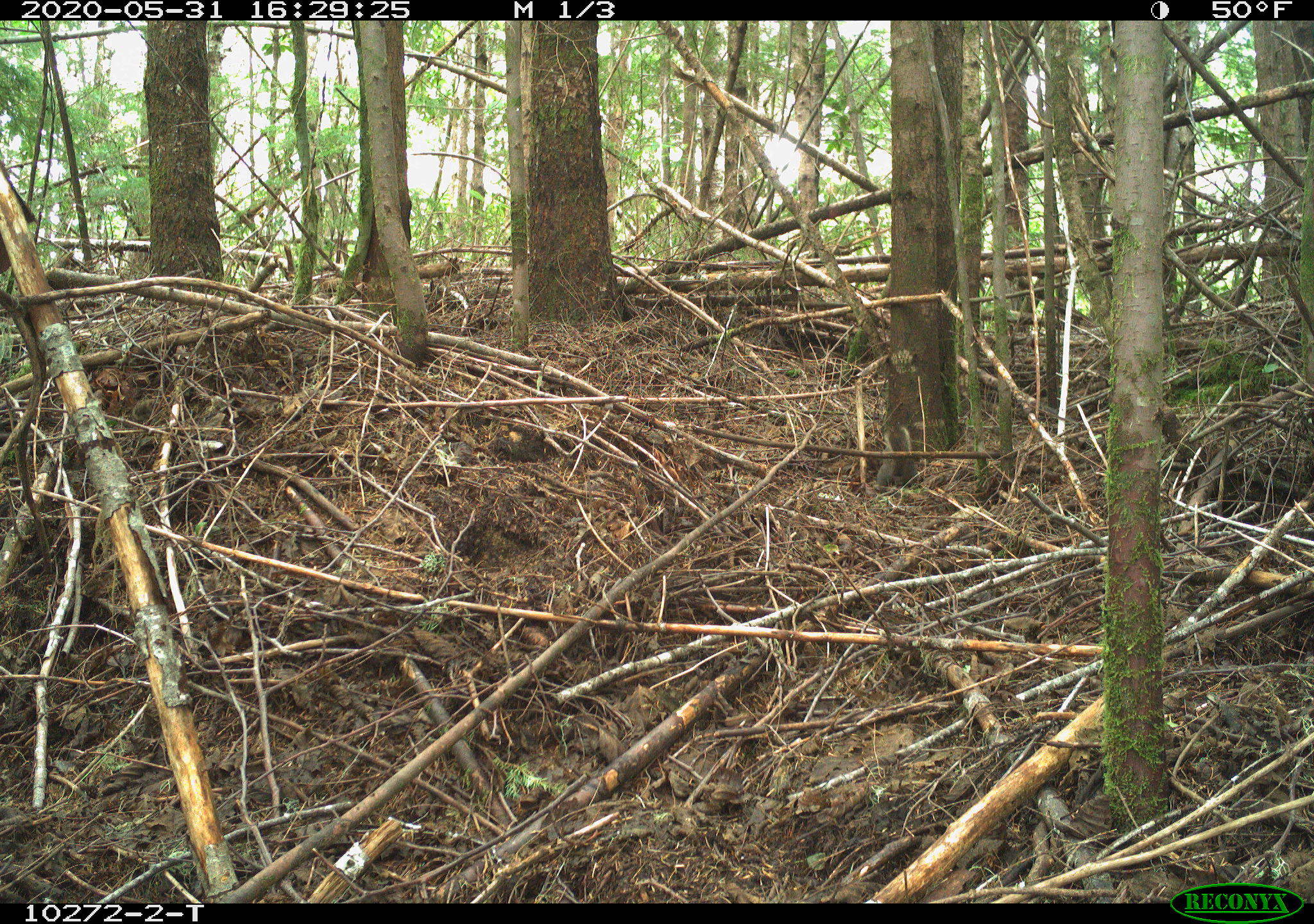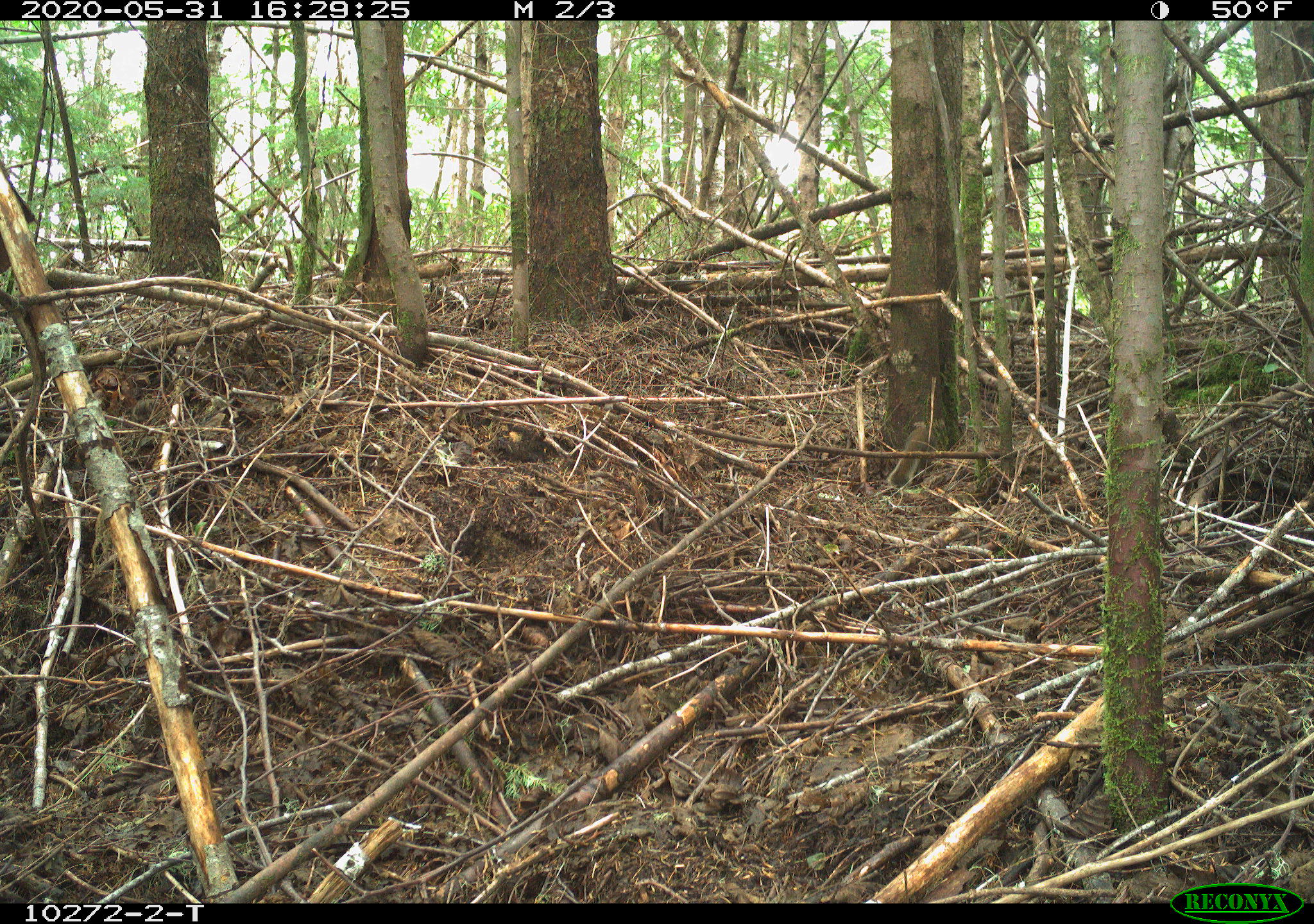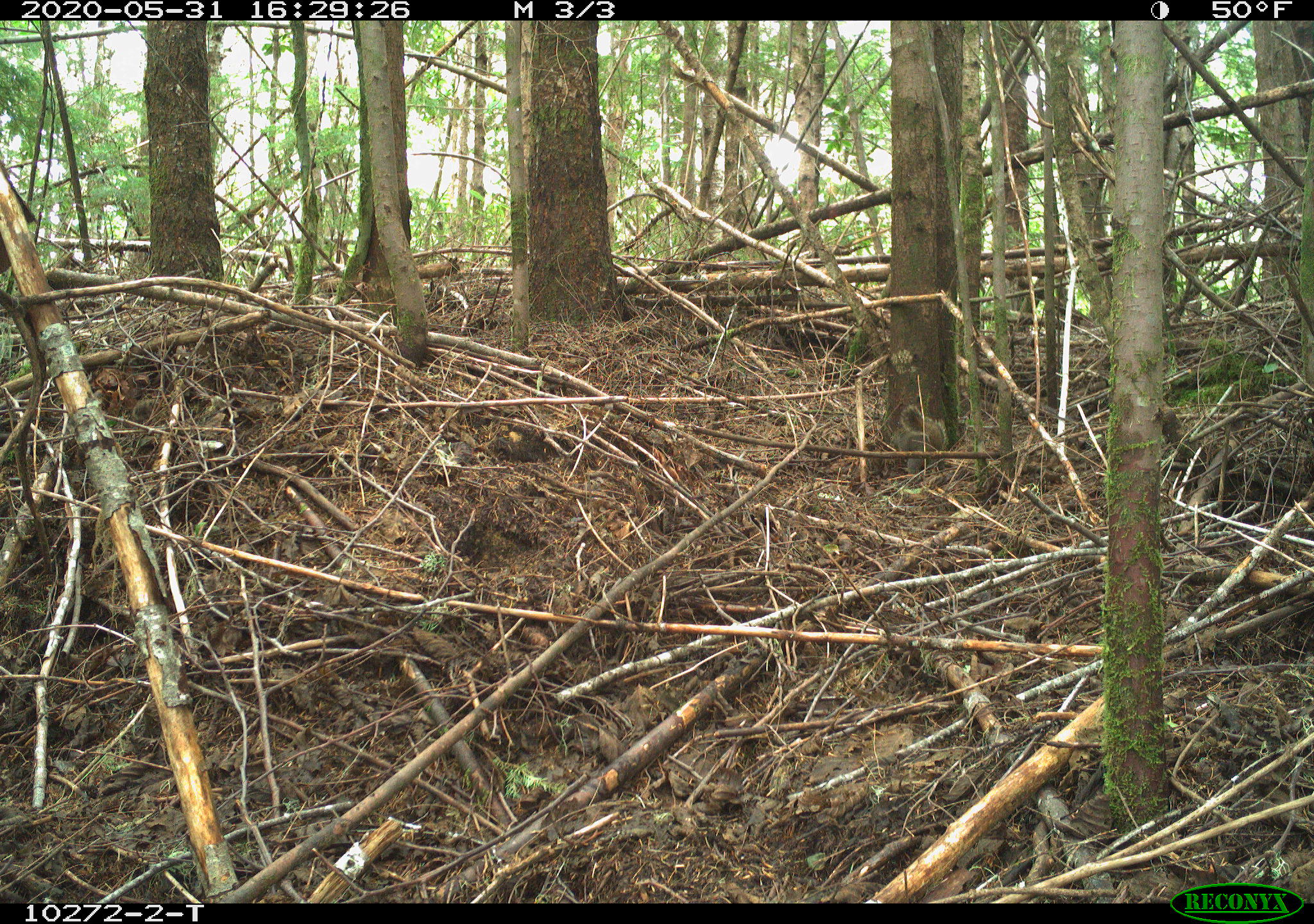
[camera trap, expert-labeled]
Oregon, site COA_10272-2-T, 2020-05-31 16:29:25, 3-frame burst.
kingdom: Animalia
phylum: Chordata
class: Mammalia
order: Rodentia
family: Sciuridae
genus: Tamiasciurus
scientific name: Tamiasciurus douglasii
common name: douglas squirrel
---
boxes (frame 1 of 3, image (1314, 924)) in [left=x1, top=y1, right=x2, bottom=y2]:
douglas squirrel: [left=872, top=423, right=914, bottom=497]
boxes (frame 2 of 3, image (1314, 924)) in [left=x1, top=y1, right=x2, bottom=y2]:
douglas squirrel: [left=883, top=420, right=942, bottom=489]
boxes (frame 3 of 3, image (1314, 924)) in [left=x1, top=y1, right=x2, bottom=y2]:
douglas squirrel: [left=883, top=400, right=946, bottom=478]